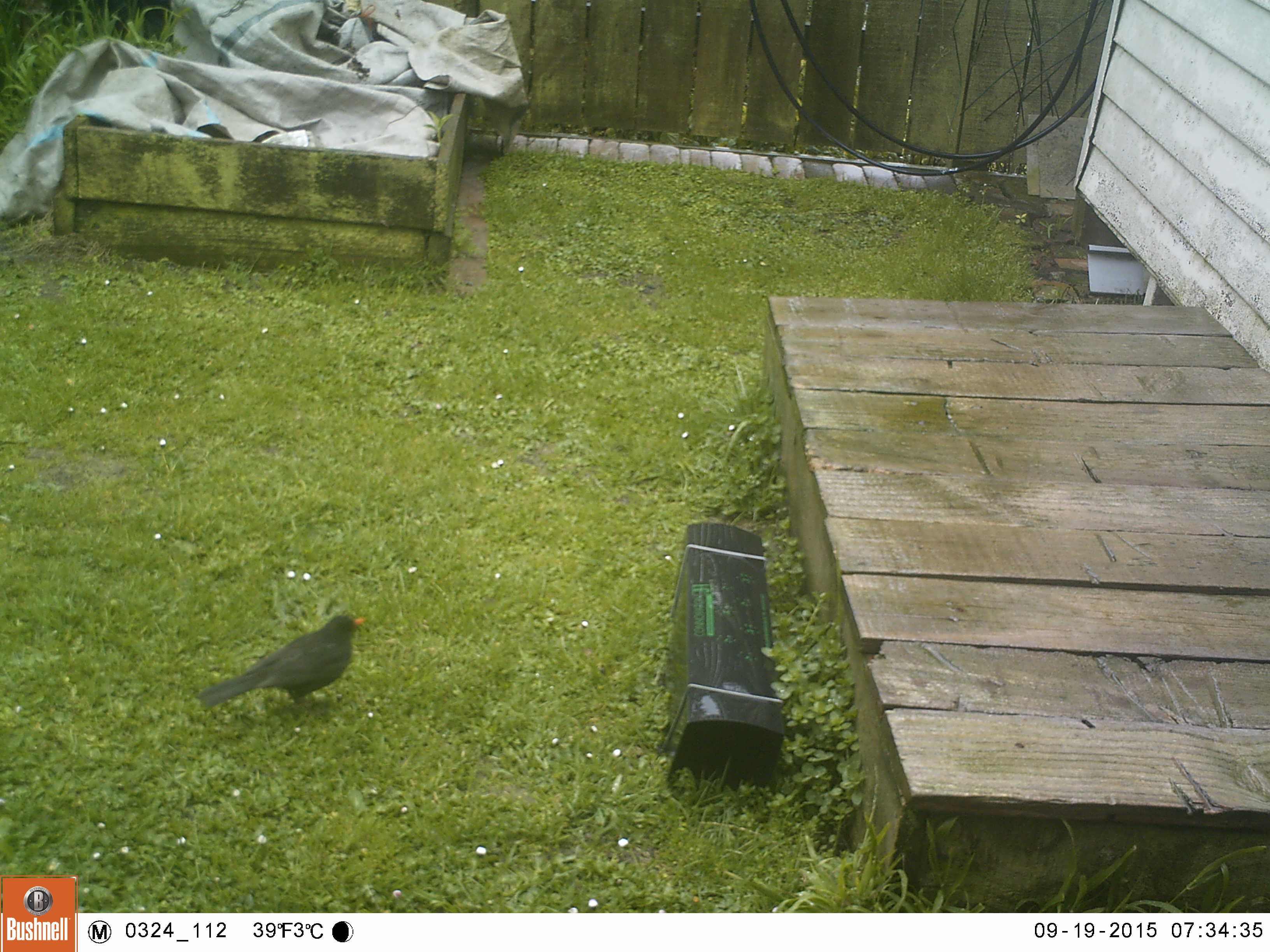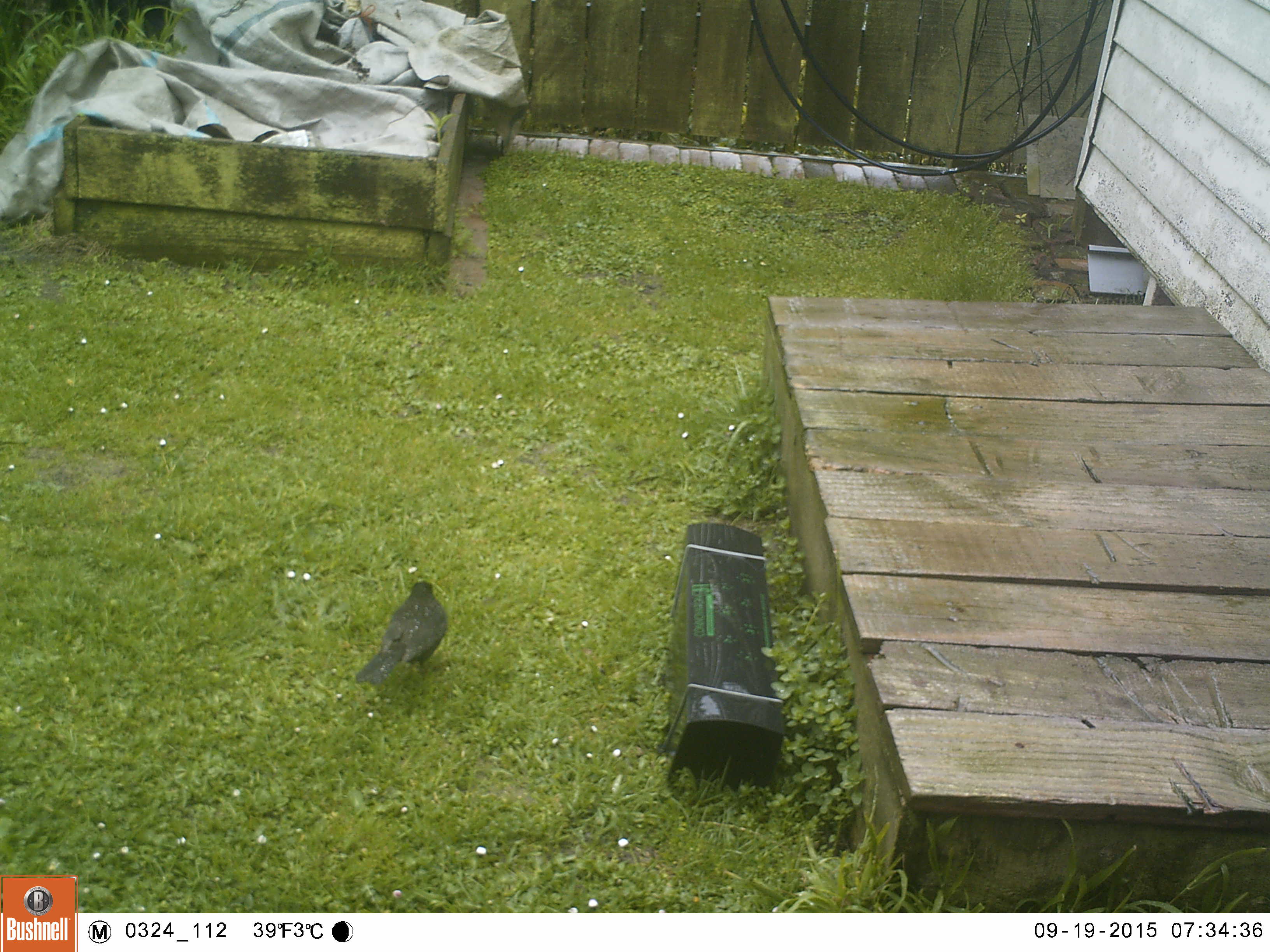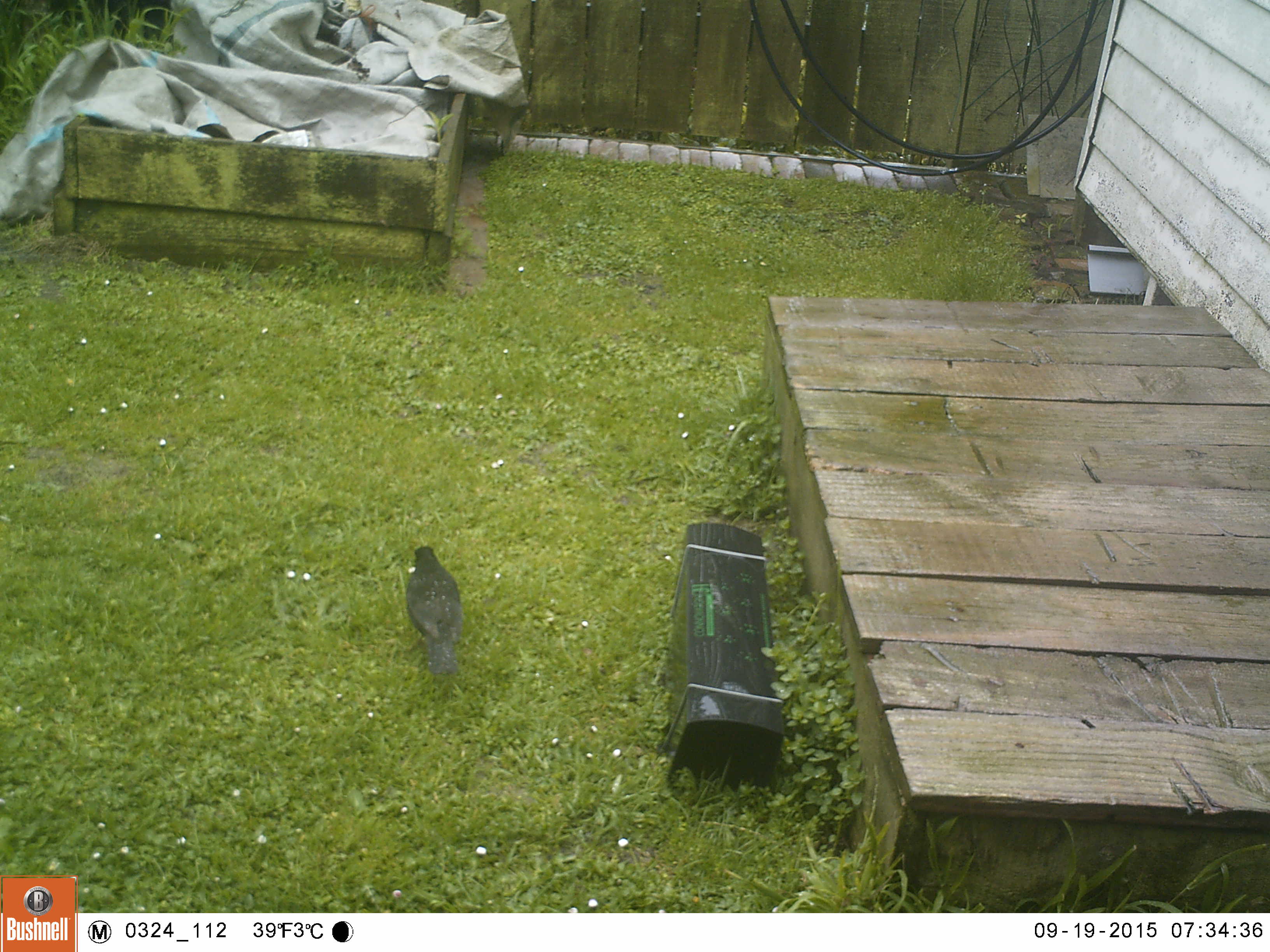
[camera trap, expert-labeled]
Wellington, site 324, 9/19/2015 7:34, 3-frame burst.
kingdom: Animalia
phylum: Chordata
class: Aves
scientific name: Aves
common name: bird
Bird (Aves).